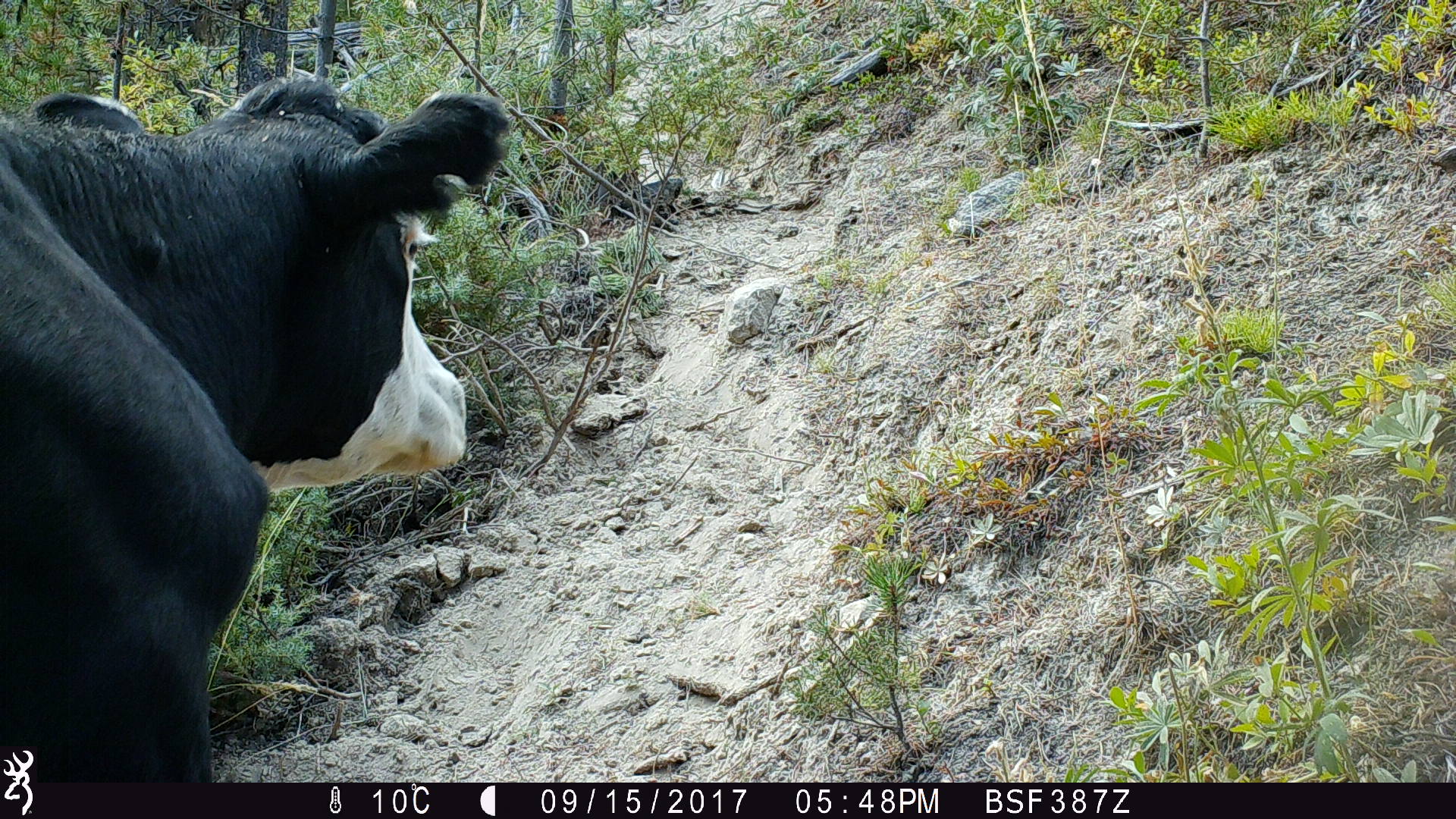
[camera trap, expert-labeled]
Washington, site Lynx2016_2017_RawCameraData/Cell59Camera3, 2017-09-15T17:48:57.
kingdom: Animalia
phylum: Chordata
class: Mammalia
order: Artiodactyla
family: Bovidae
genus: Bos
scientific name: Bos taurus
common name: domestic cattle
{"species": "domestic cattle (Bos taurus)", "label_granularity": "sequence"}